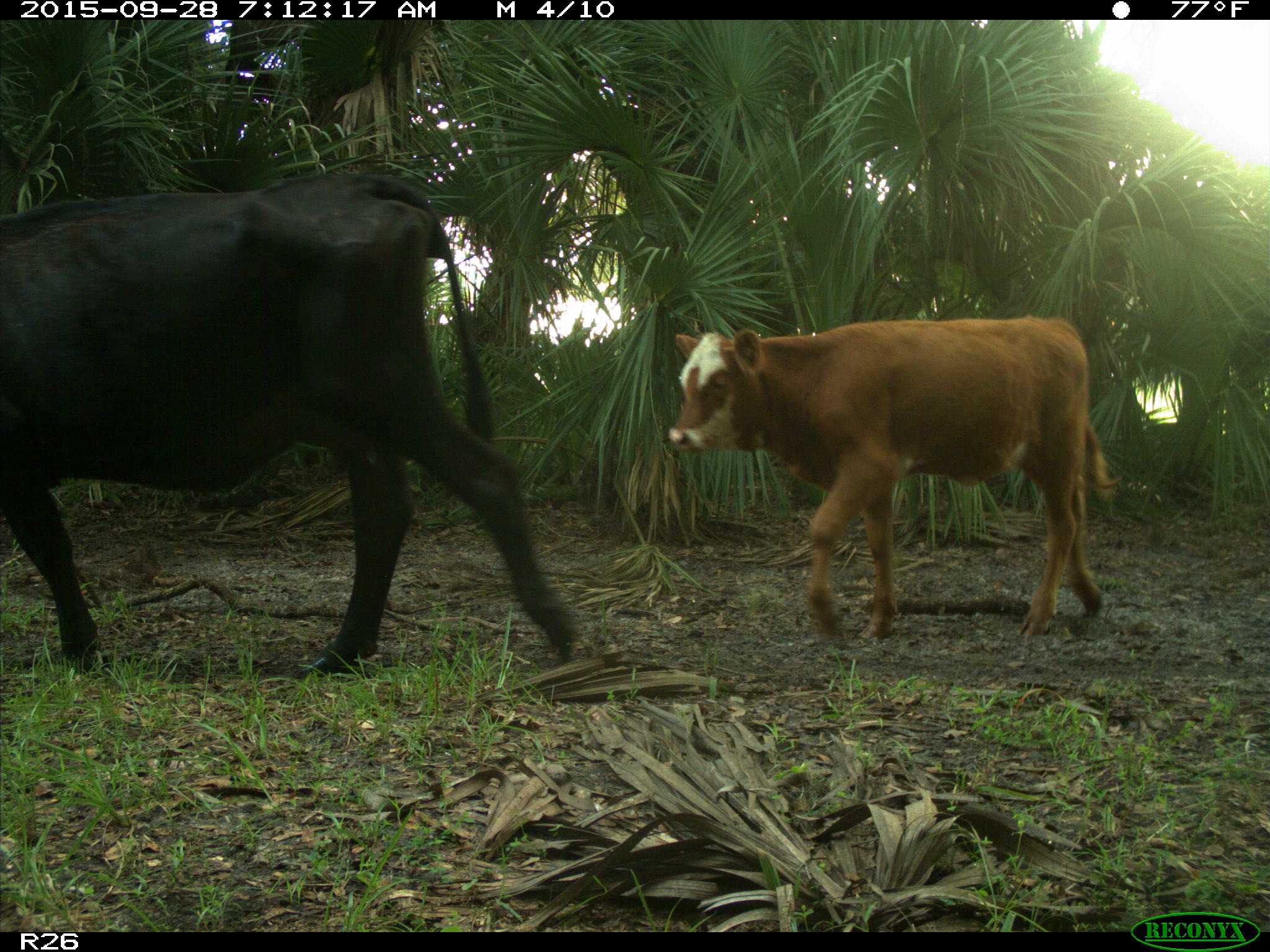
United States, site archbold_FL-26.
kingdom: Animalia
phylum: Chordata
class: Mammalia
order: Artiodactyla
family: Bovidae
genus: Bos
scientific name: Bos taurus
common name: domestic cow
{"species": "Bos taurus (domestic cow)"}